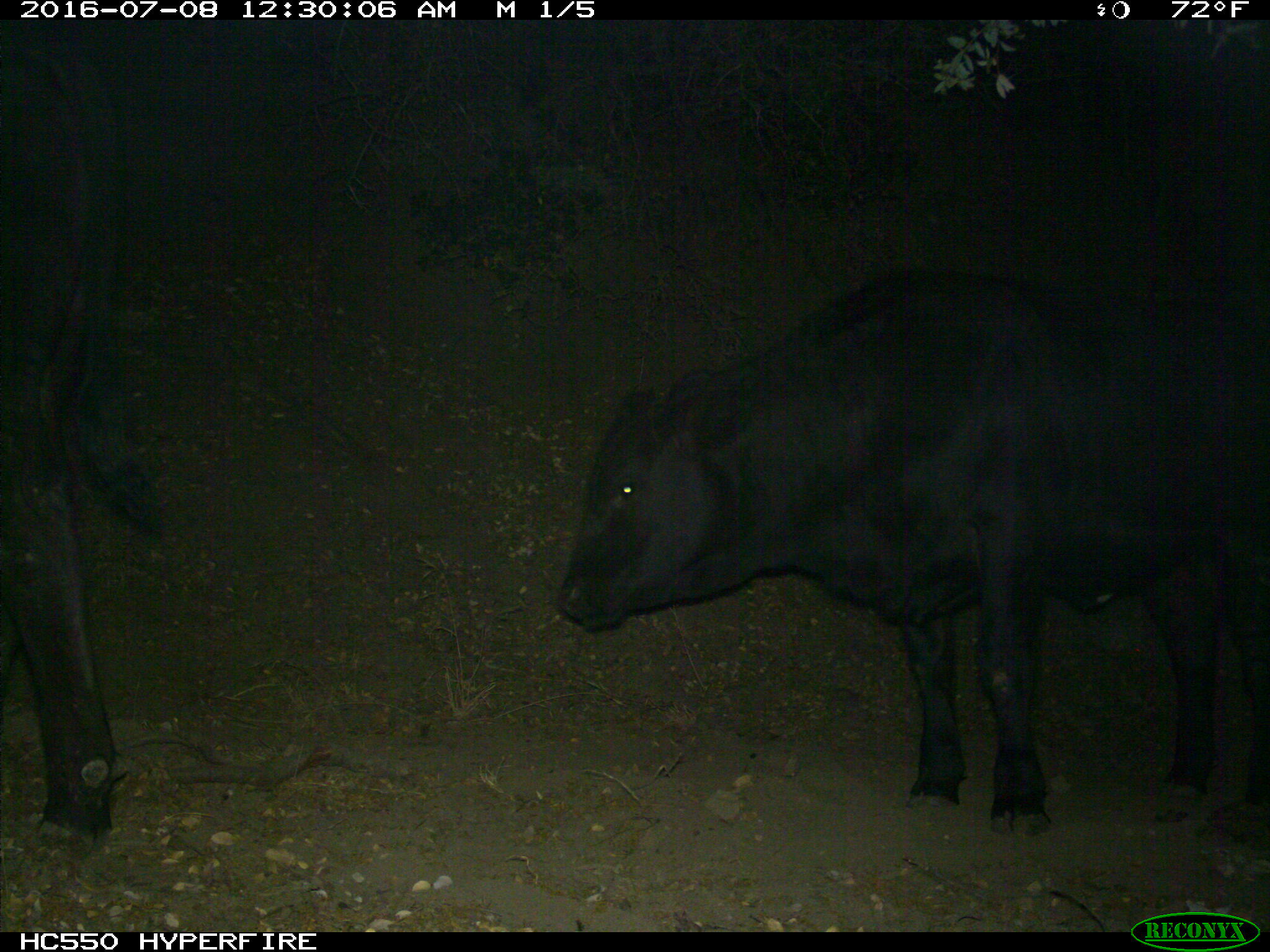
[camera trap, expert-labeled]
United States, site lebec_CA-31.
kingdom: Animalia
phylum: Chordata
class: Mammalia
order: Artiodactyla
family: Bovidae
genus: Bos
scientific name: Bos taurus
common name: domestic cow